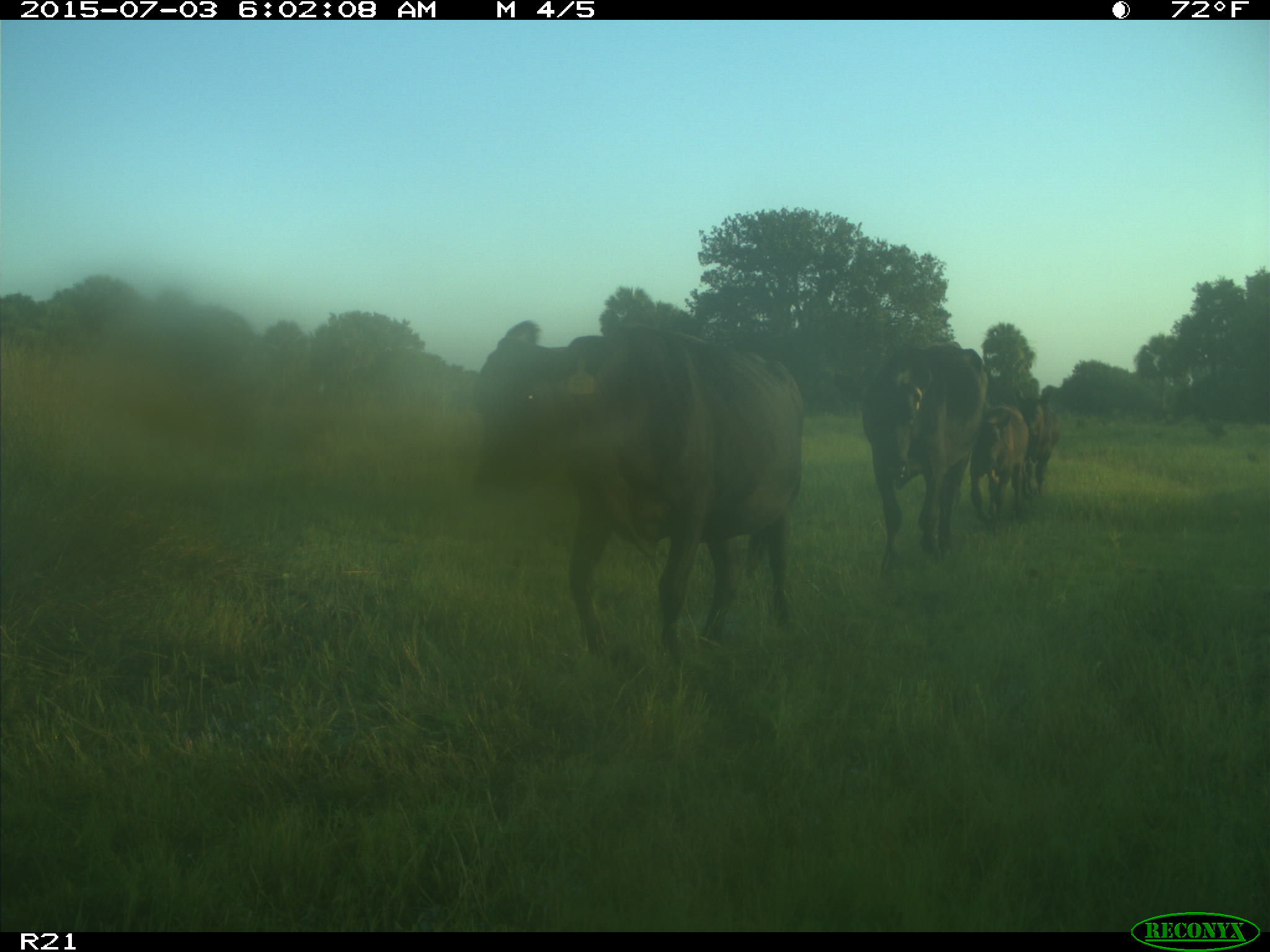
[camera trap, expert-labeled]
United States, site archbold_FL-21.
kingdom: Animalia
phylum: Chordata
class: Mammalia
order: Artiodactyla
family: Bovidae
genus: Bos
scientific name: Bos taurus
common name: domestic cow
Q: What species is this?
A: Bos taurus (domestic cow).